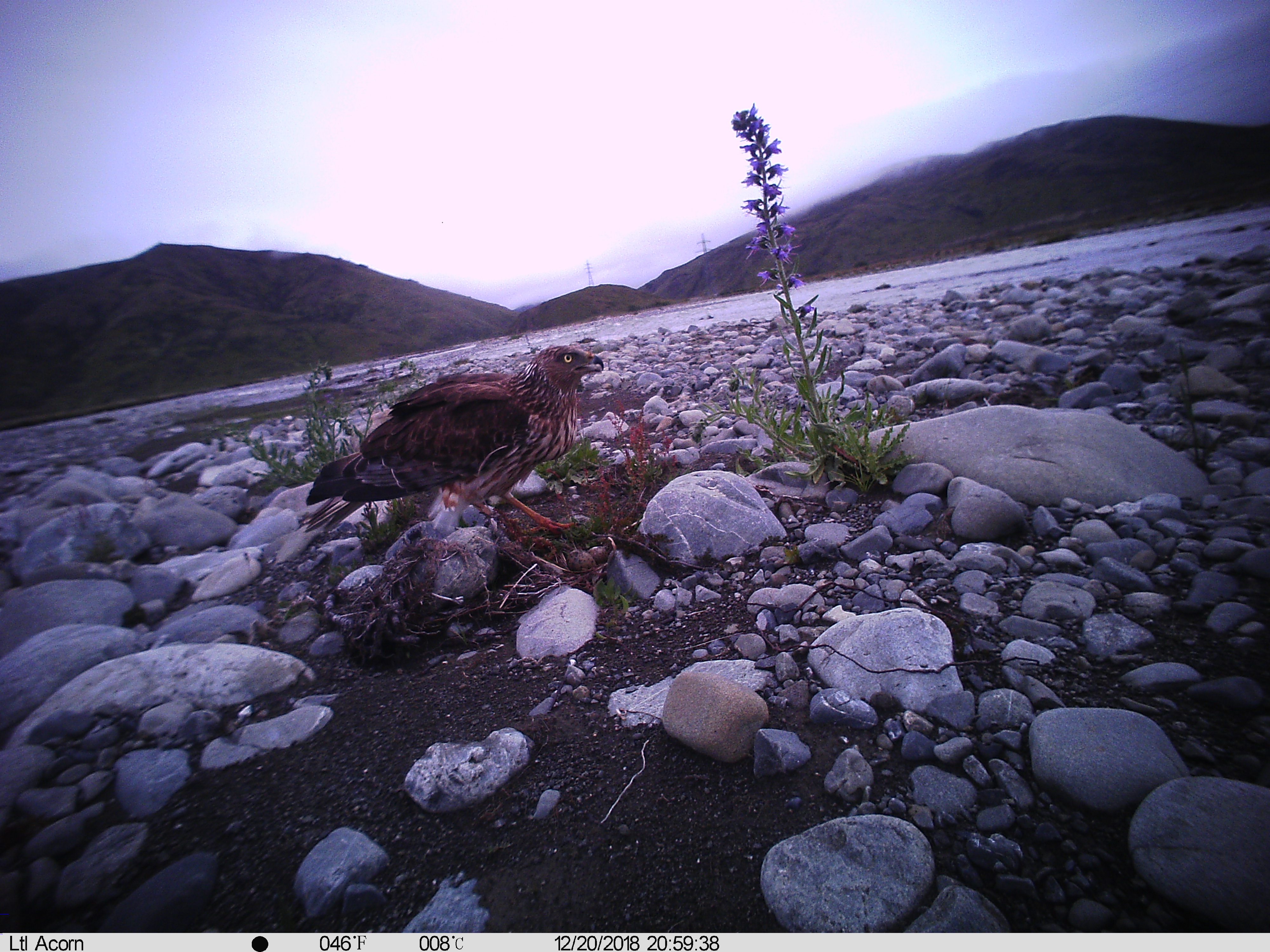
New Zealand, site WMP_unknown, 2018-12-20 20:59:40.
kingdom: Animalia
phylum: Chordata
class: Aves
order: Accipitriformes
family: Accipitridae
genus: Circus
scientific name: Circus approximans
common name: swamp harrier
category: harrier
Harrier (swamp harrier) (Circus approximans).